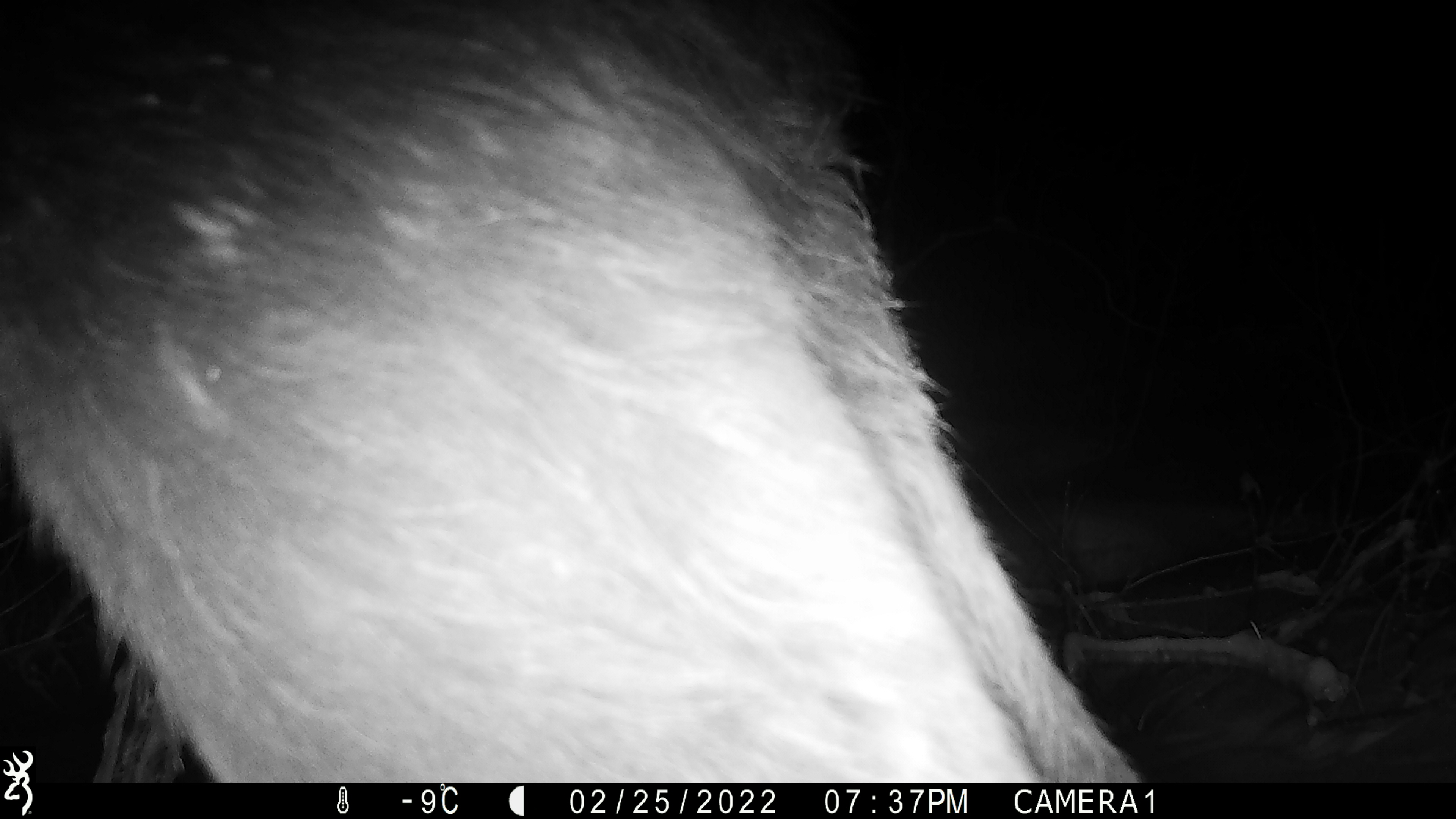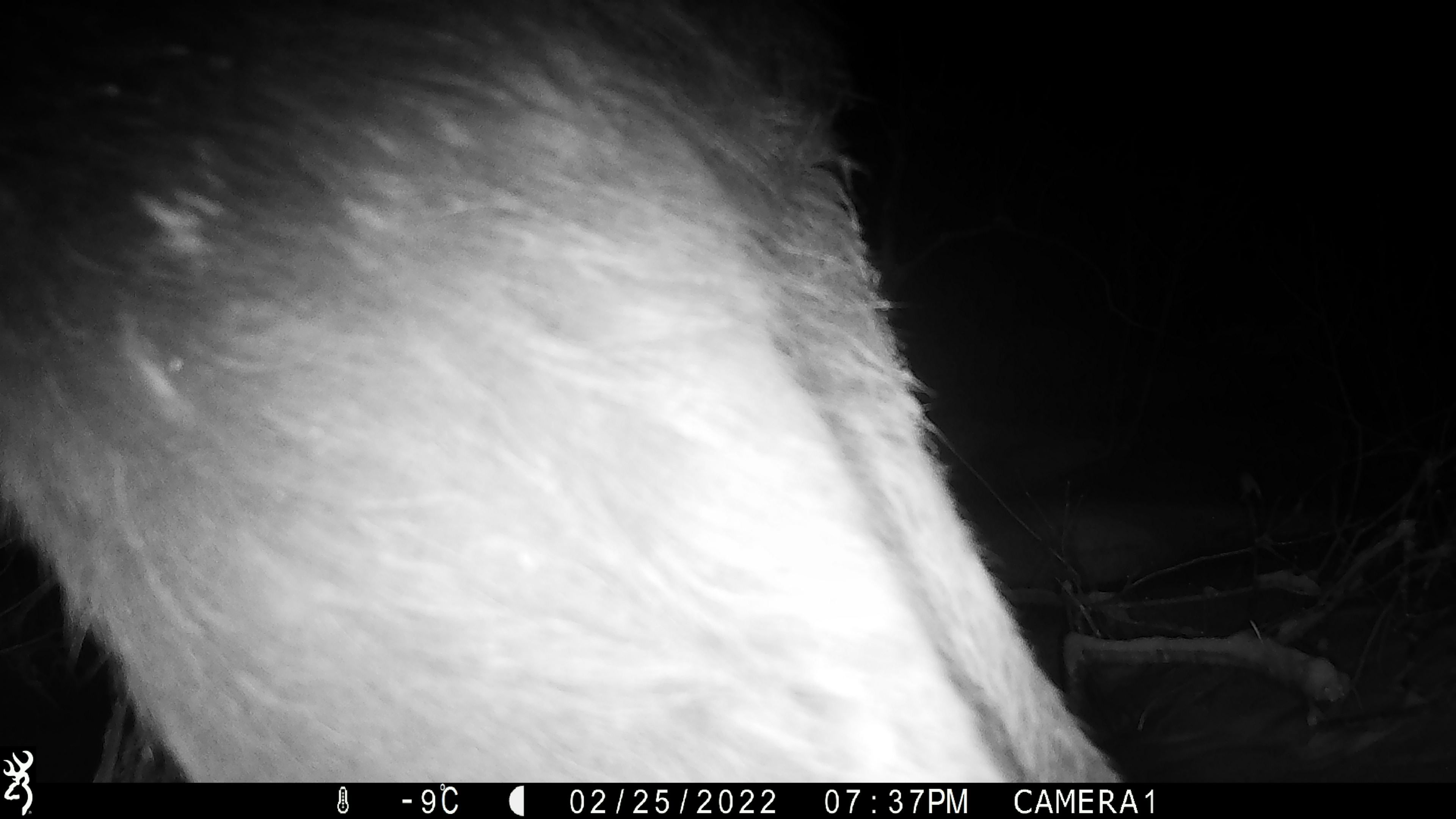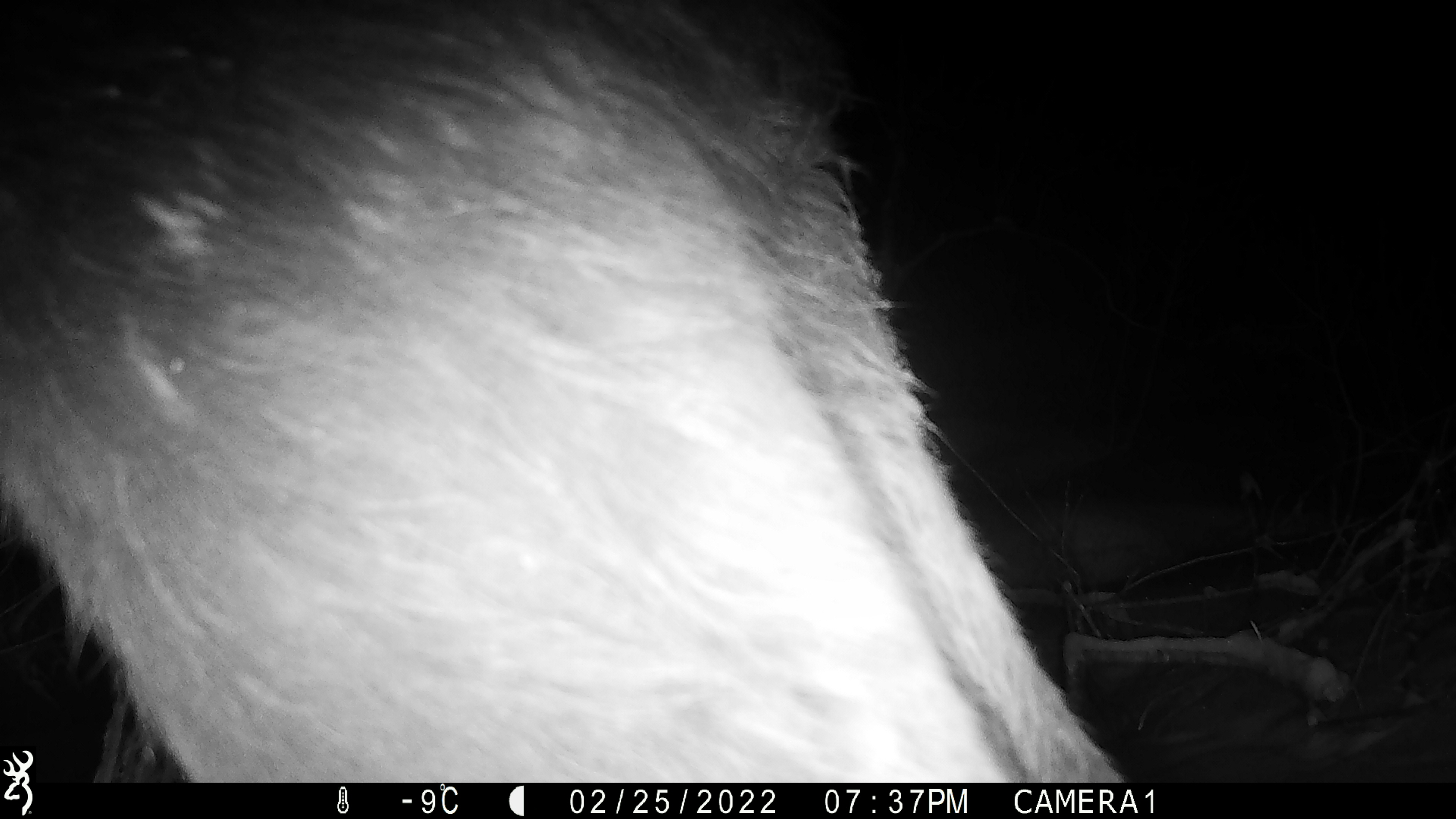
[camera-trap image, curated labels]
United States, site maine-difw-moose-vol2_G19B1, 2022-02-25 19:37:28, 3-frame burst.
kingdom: Animalia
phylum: Chordata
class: Mammalia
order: Artiodactyla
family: Cervidae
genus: Alces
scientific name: Alces alces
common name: moose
Moose (Alces alces).